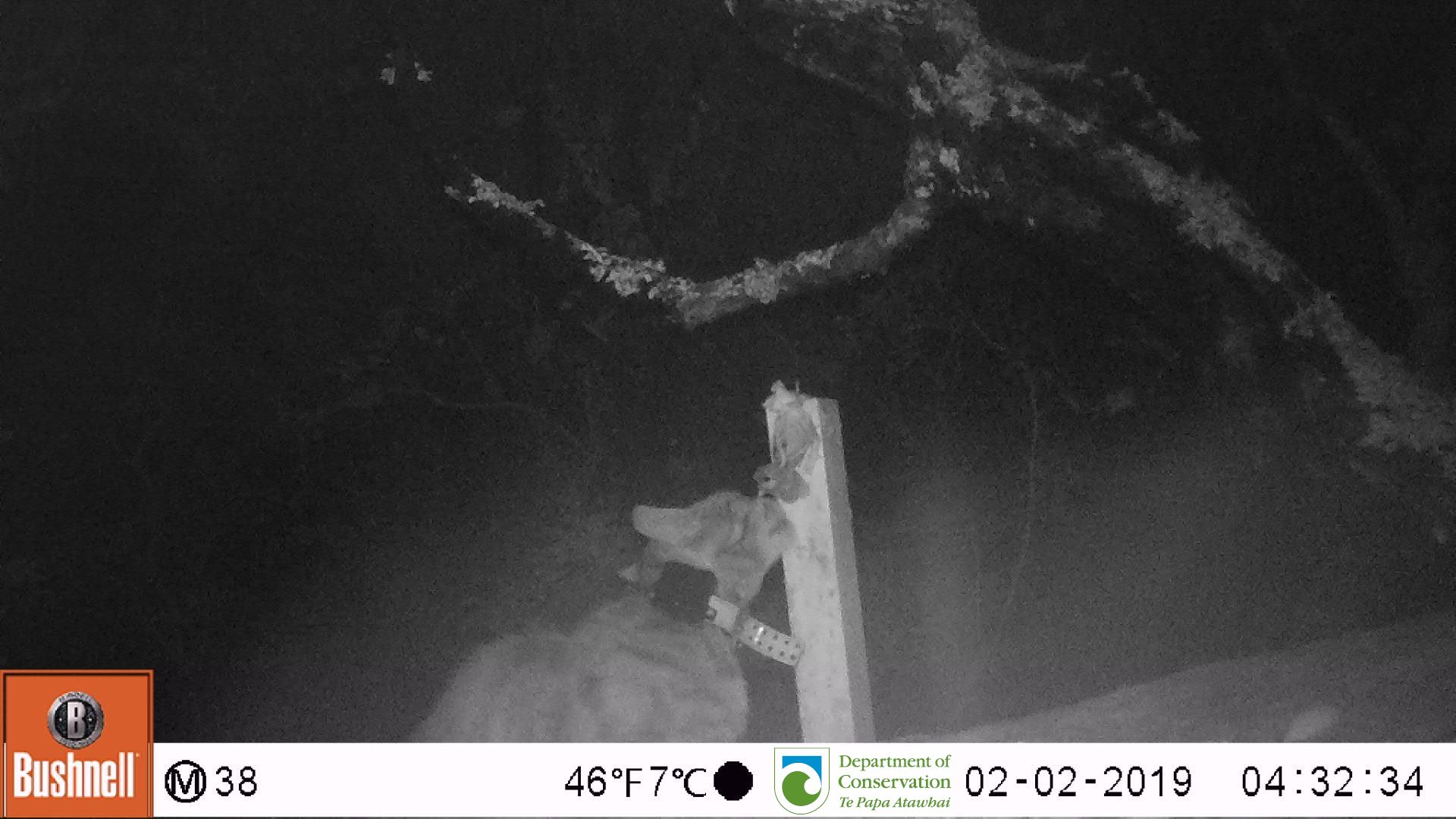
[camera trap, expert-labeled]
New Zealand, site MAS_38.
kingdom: Animalia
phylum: Chordata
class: Mammalia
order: Carnivora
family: Felidae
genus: Felis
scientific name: Felis catus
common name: domestic cat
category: cat